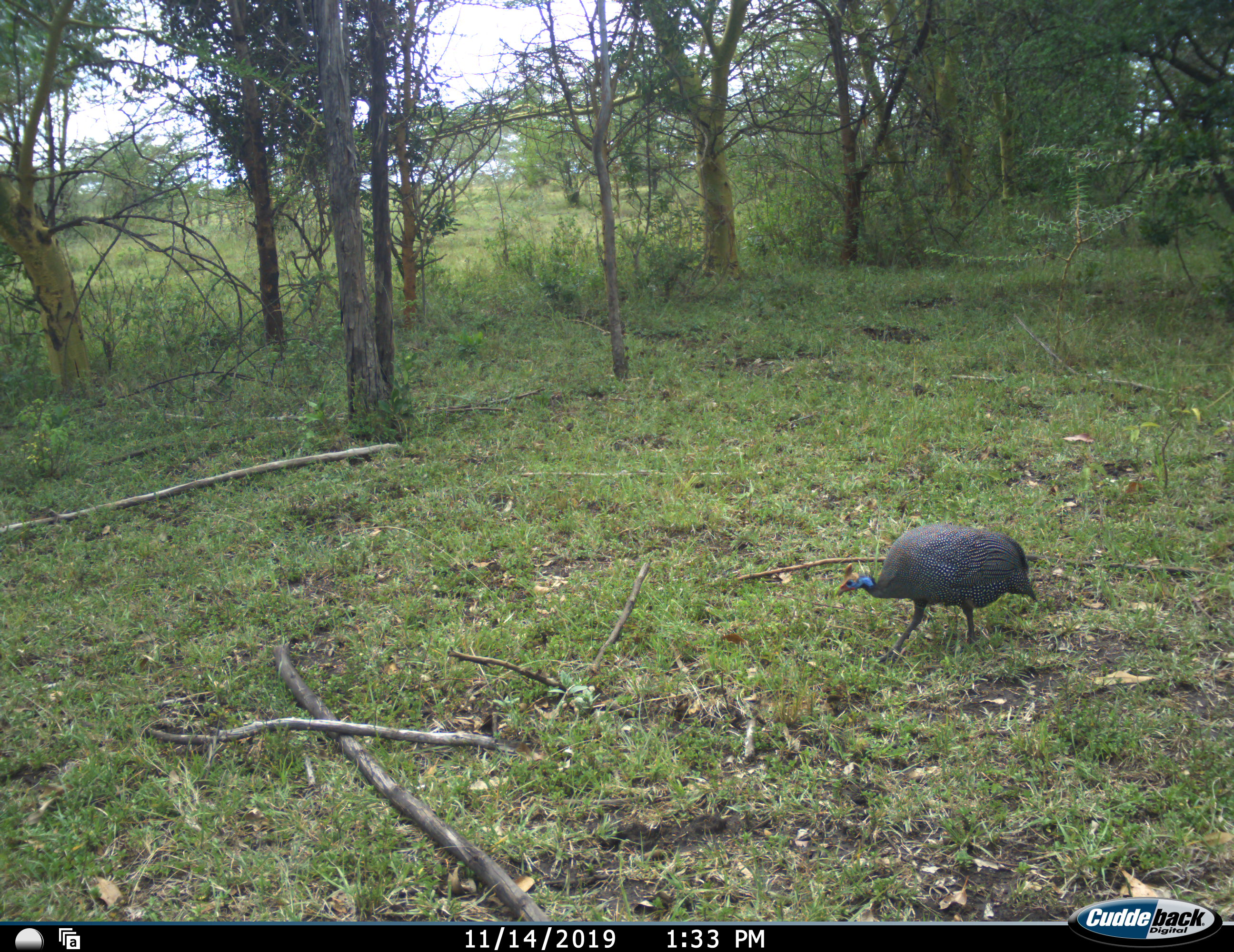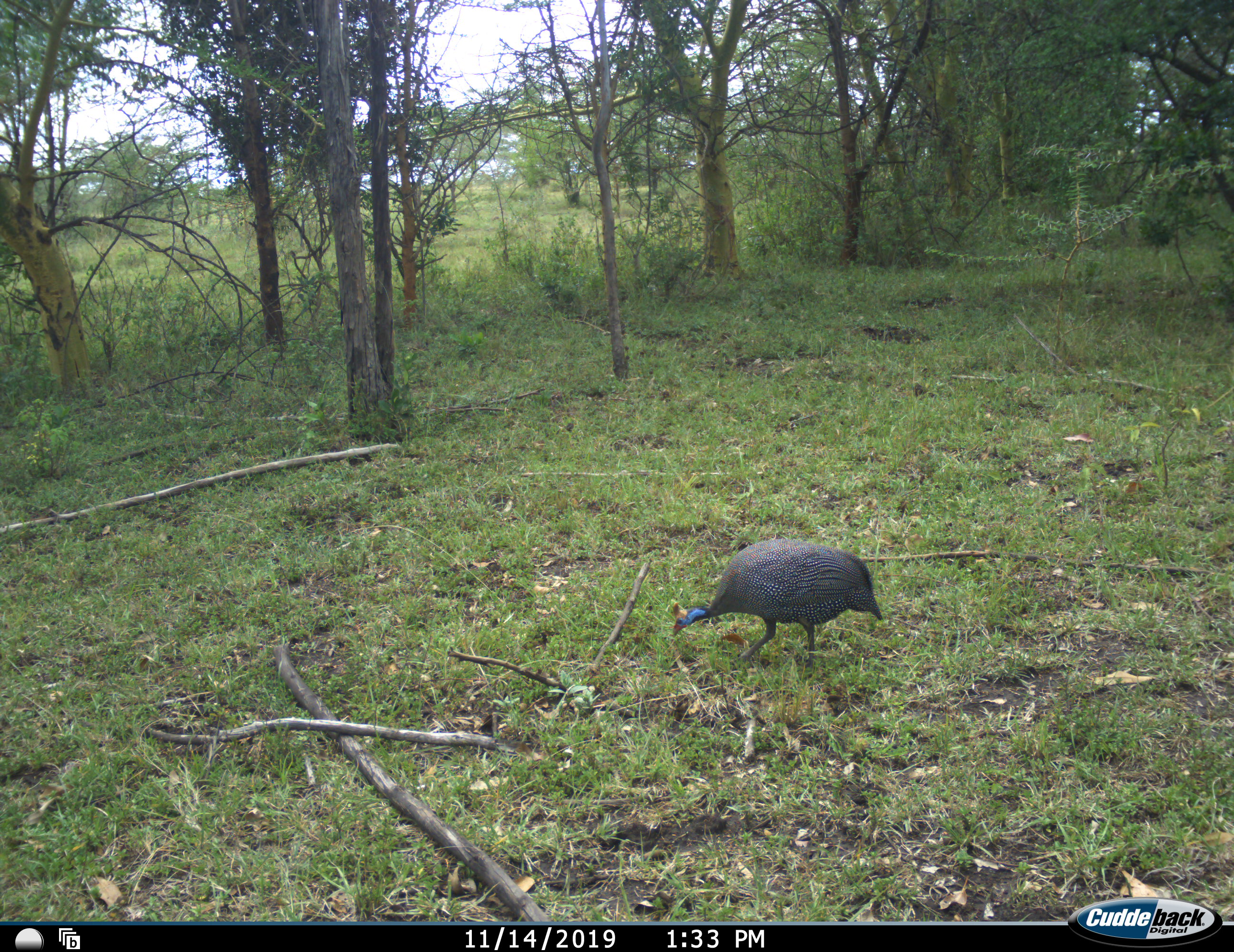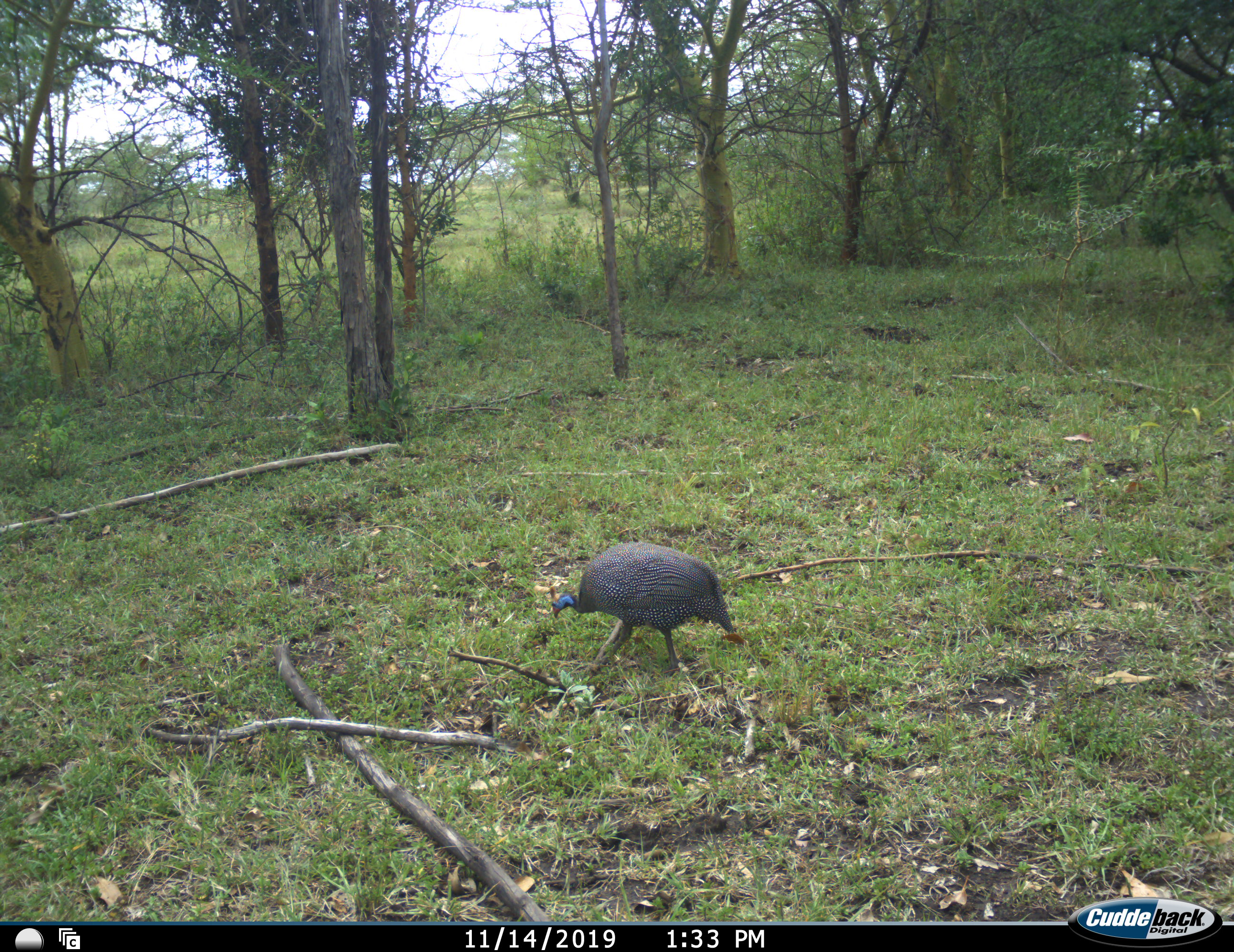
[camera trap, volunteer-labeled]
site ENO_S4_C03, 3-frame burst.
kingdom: Animalia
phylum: Chordata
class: Aves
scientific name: Aves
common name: bird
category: birdother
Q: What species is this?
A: Birdother (bird) (Aves).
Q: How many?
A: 1.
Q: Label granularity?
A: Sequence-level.